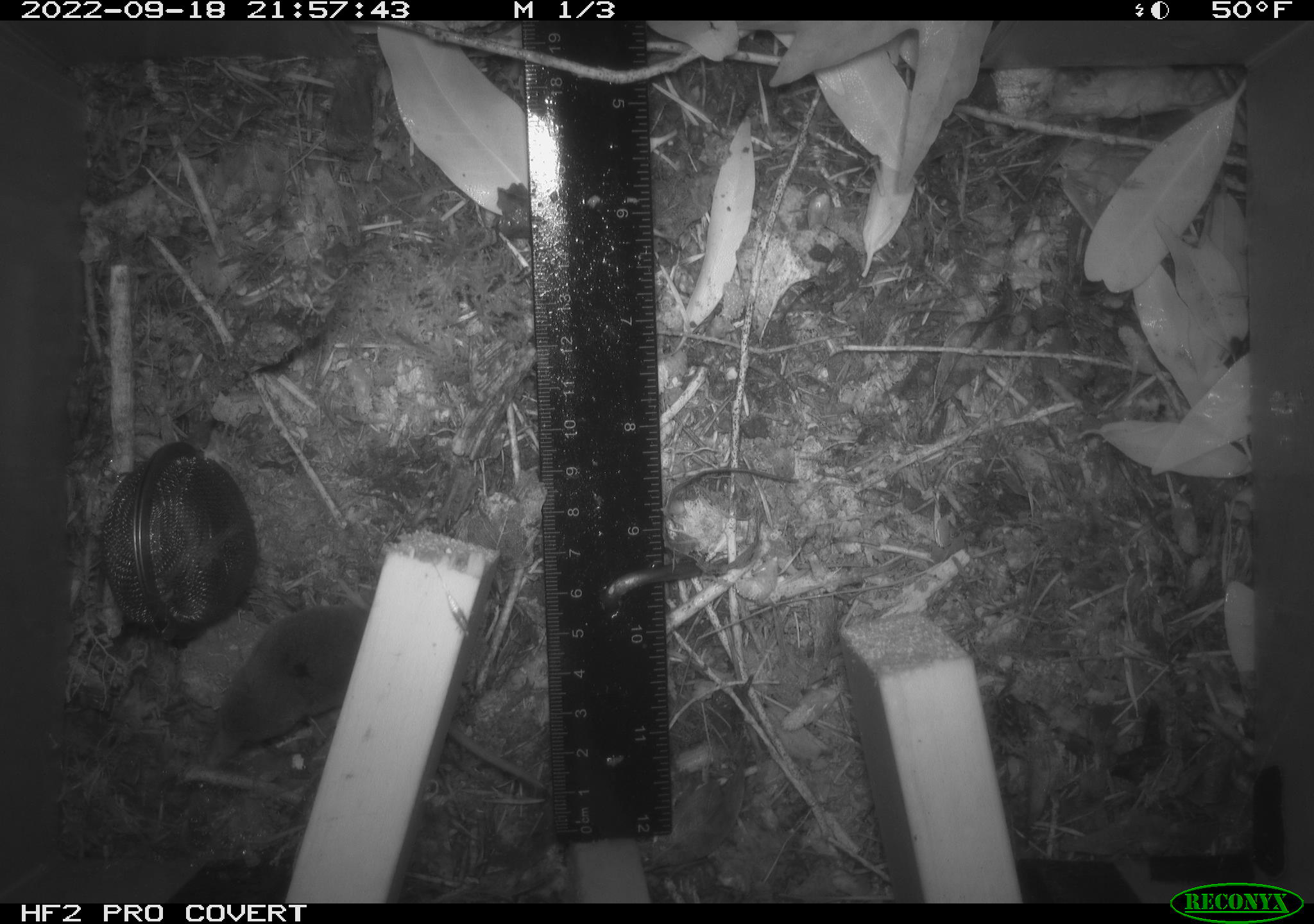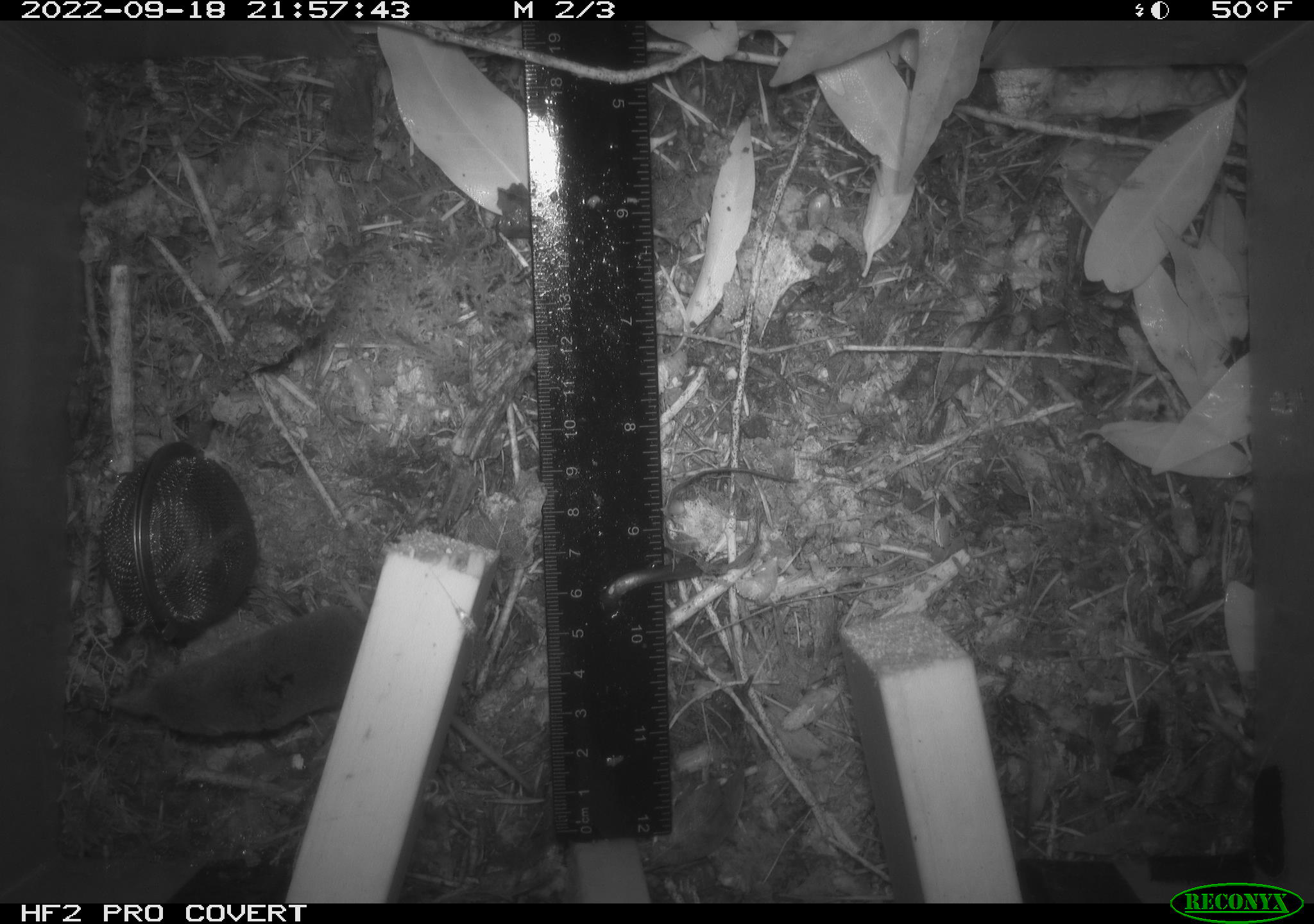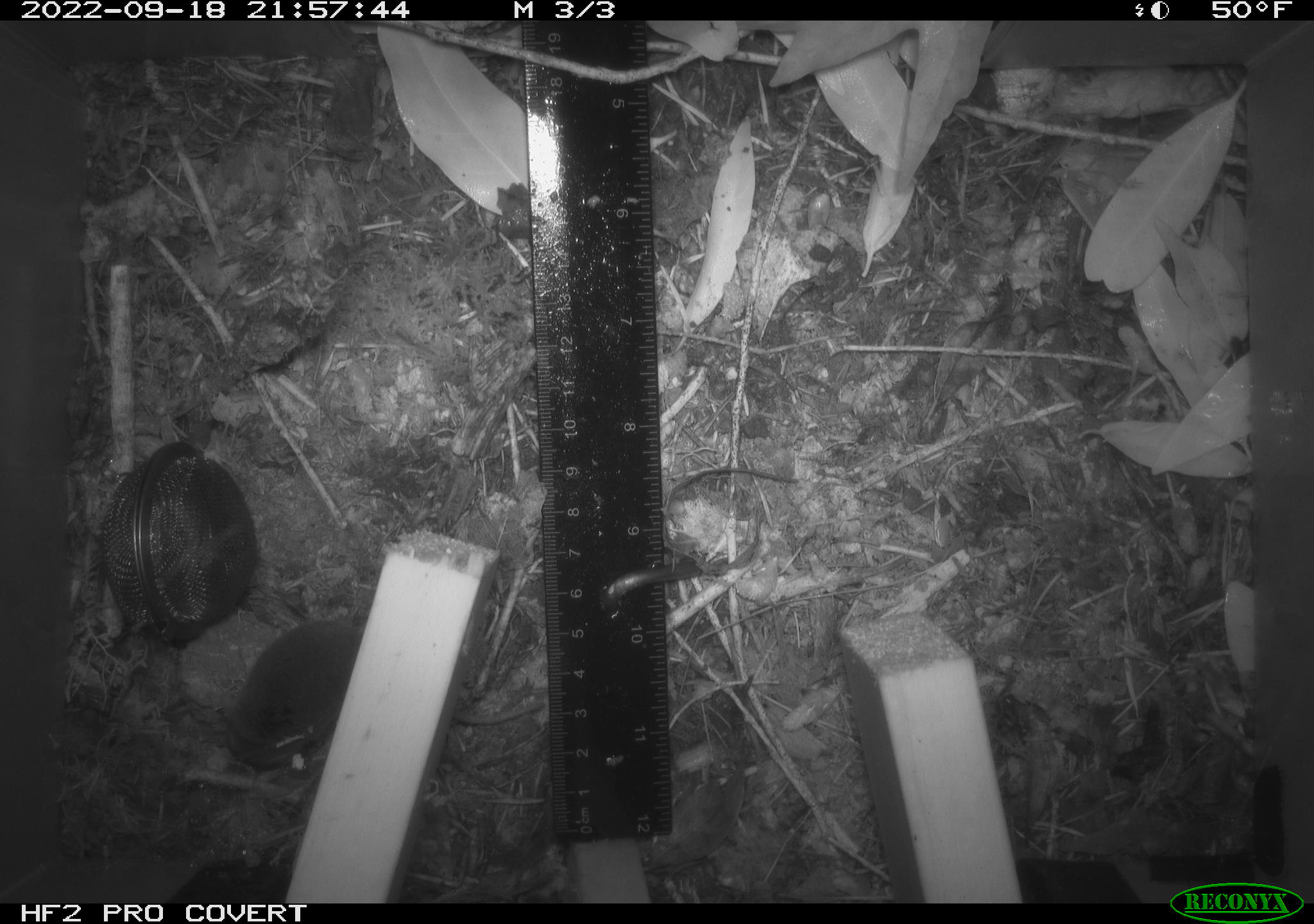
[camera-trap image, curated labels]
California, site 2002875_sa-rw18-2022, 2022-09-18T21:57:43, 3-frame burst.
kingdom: Animalia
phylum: Chordata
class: Mammalia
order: Eulipotyphla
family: Soricidae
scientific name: Soricidae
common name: shrews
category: soricidae family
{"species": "soricidae family (shrews) (Soricidae)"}